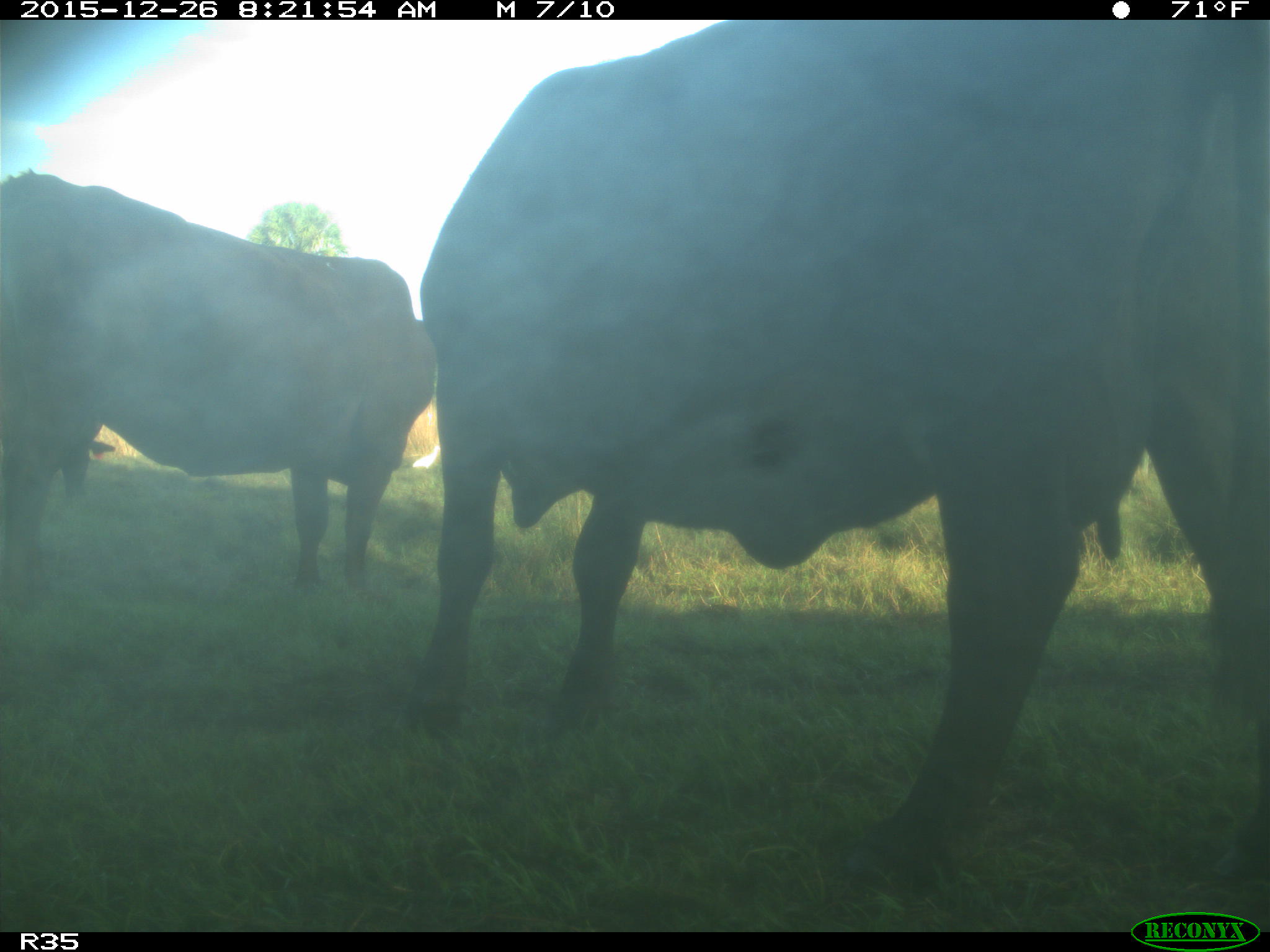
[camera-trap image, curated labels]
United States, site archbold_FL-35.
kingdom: Animalia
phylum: Chordata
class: Mammalia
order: Artiodactyla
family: Bovidae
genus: Bos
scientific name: Bos taurus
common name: domestic cow